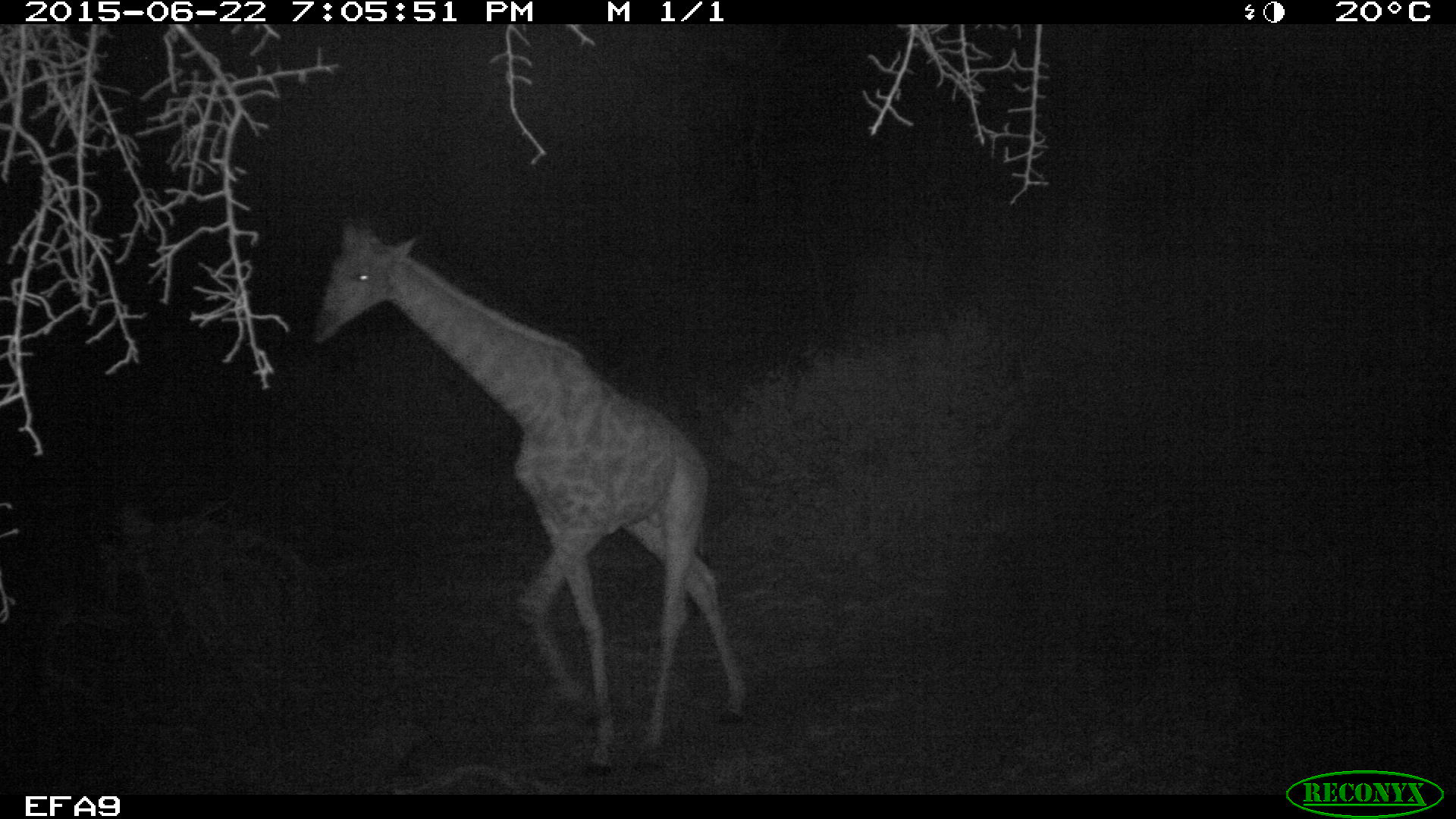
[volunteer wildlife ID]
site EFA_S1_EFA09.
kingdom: Animalia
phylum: Chordata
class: Mammalia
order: Artiodactyla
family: Giraffidae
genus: Giraffa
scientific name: Giraffa camelopardalis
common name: giraffe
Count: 1.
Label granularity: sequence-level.